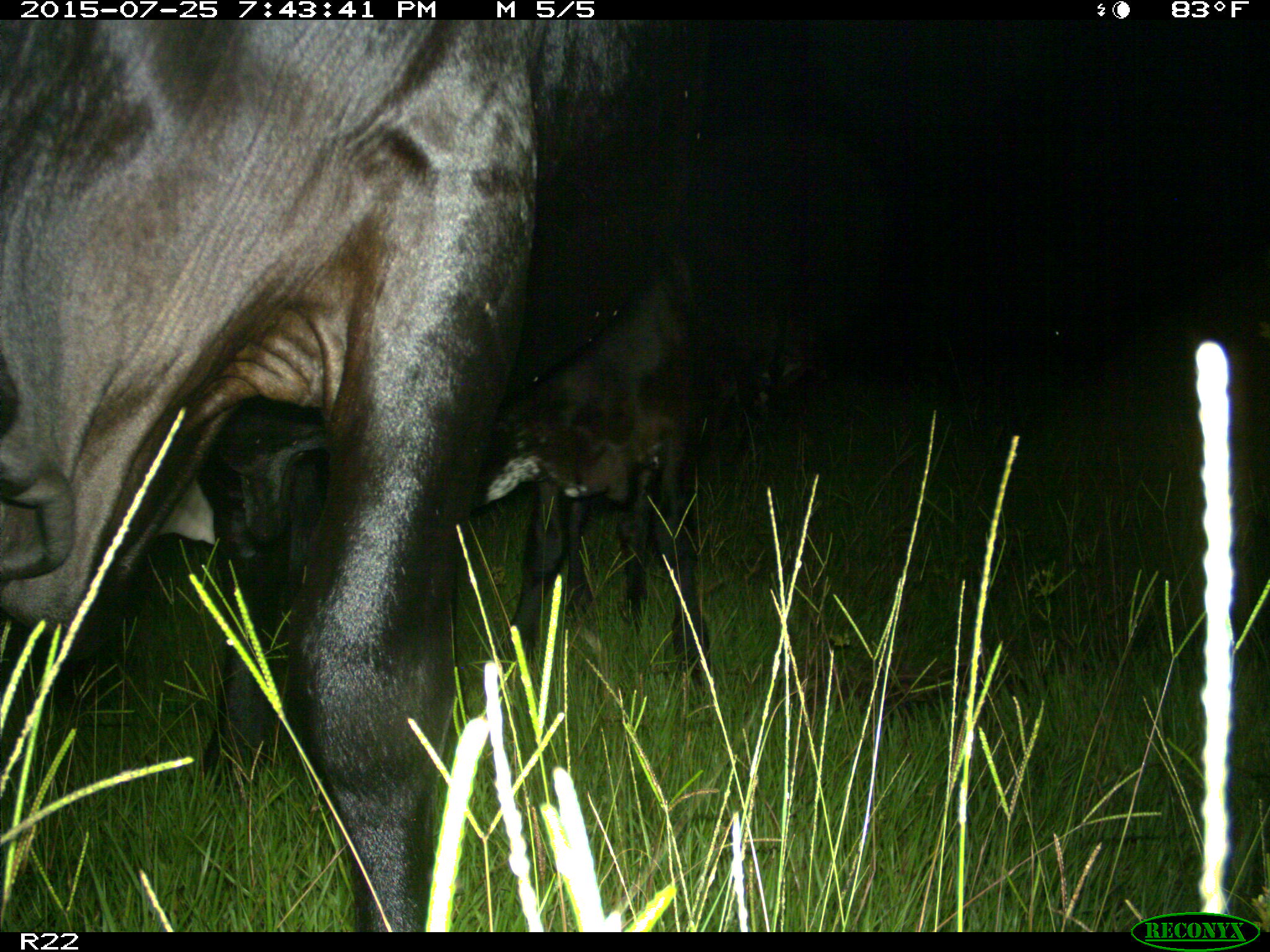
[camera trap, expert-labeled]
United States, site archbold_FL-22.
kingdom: Animalia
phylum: Chordata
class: Mammalia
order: Artiodactyla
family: Bovidae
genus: Bos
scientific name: Bos taurus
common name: domestic cow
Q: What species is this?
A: Bos taurus (domestic cow).